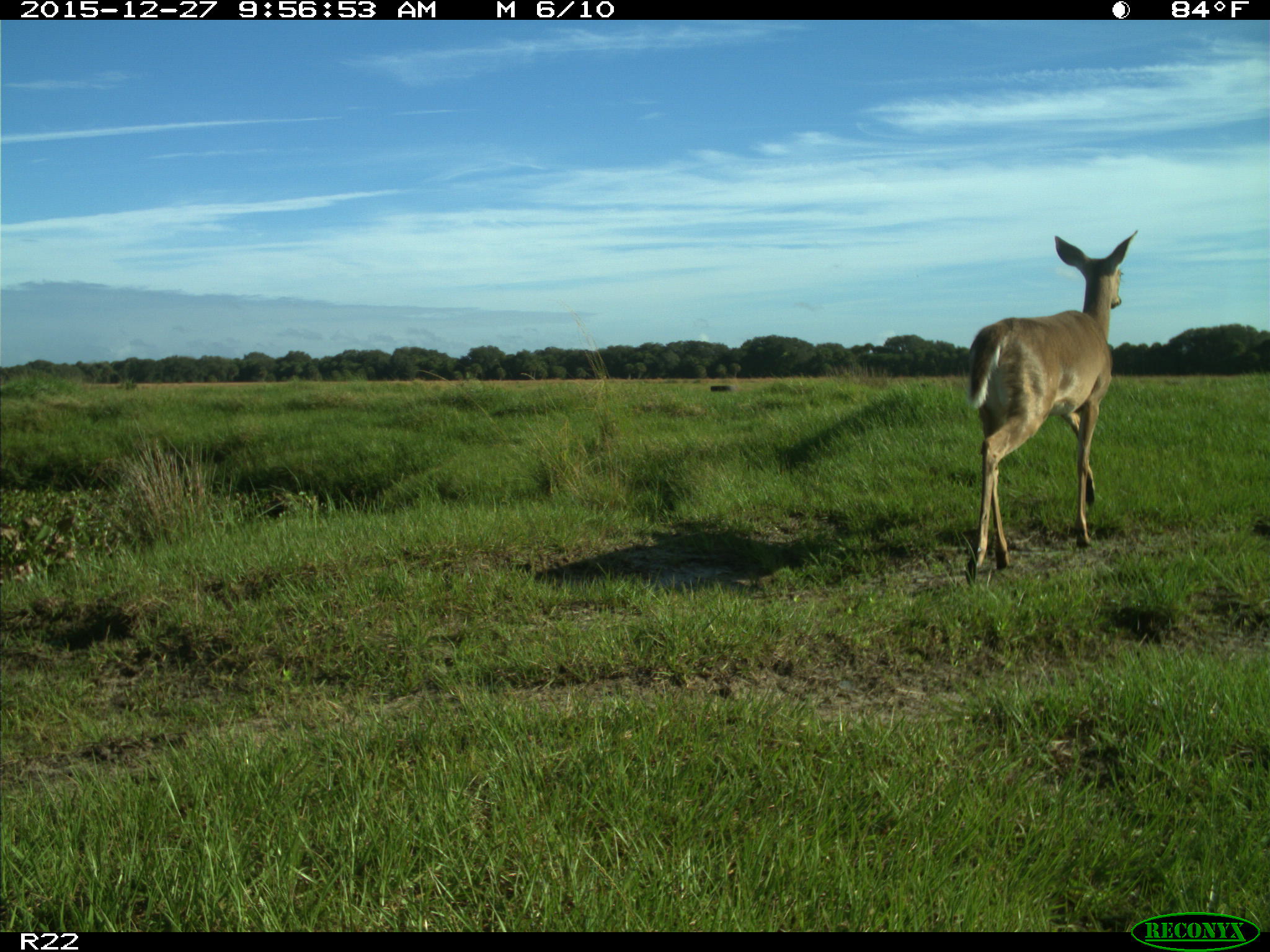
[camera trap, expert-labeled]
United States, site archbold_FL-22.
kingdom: Animalia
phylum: Chordata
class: Mammalia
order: Artiodactyla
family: Cervidae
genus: Odocoileus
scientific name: Odocoileus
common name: deer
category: unidentified deer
Unidentified deer (deer) (Odocoileus).